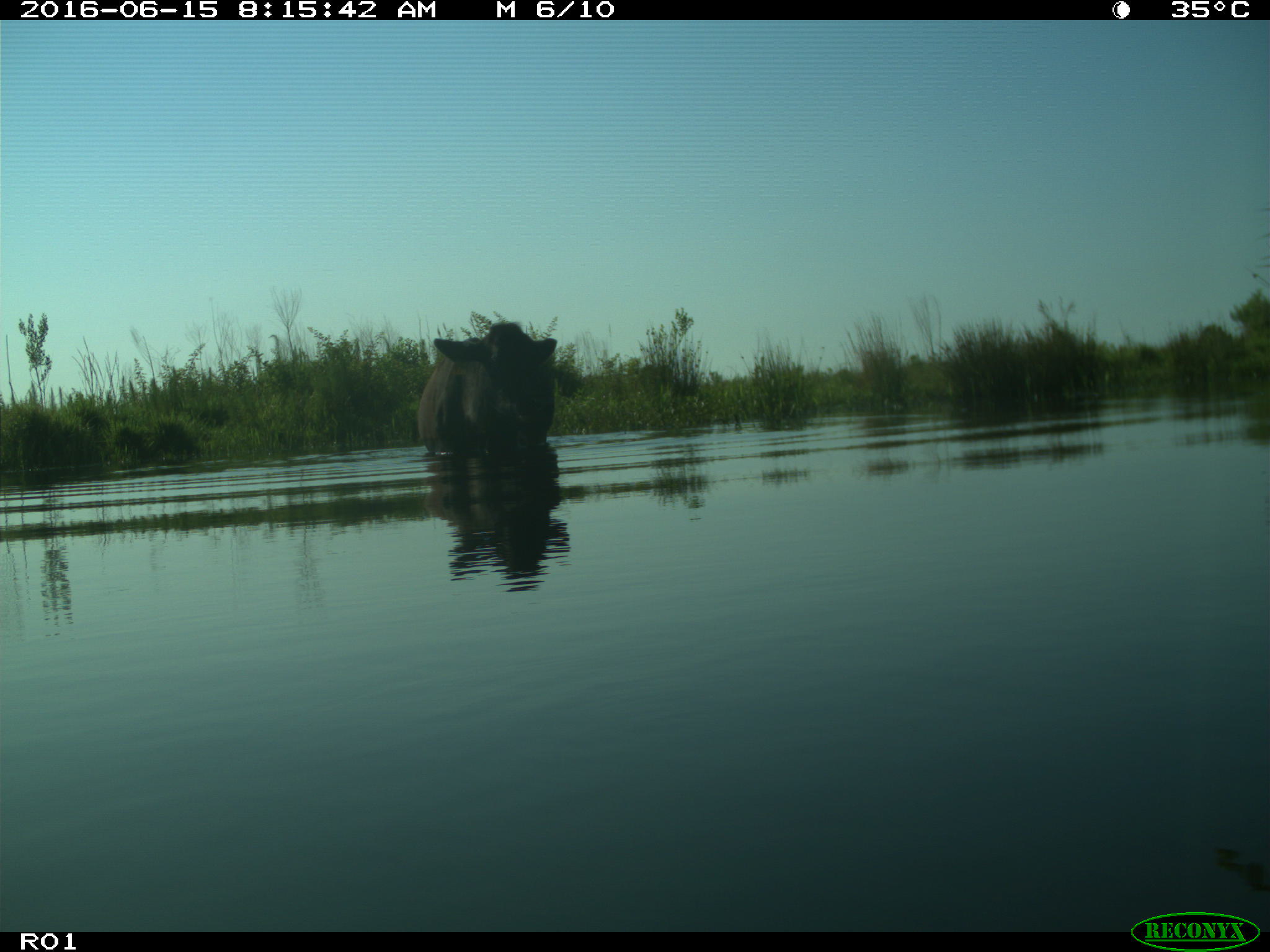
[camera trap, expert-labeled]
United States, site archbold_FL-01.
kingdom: Animalia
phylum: Chordata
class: Mammalia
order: Artiodactyla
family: Bovidae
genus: Bos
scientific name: Bos taurus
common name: domestic cow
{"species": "Bos taurus (domestic cow)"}